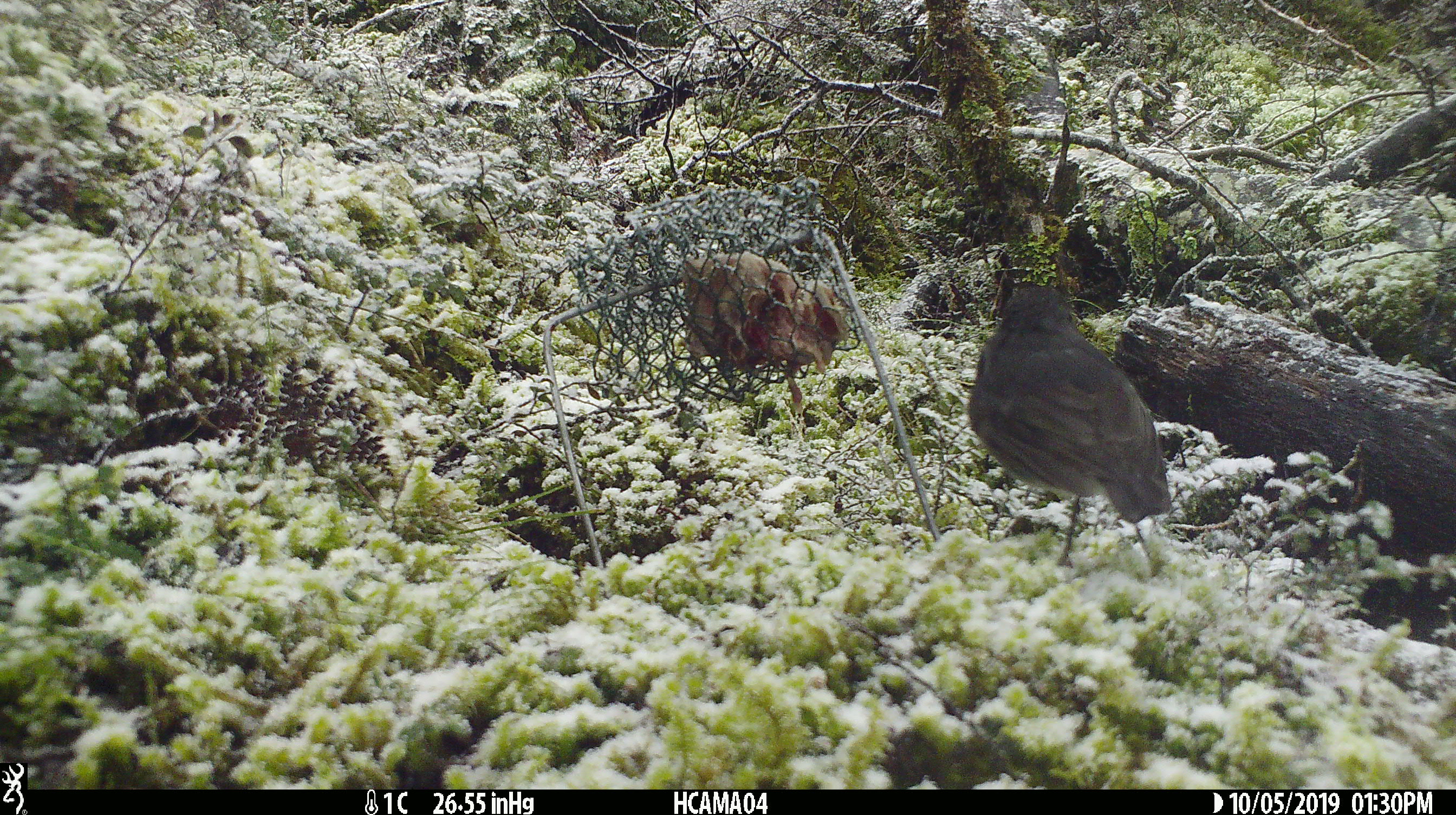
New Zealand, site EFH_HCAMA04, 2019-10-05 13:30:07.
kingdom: Animalia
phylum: Chordata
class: Aves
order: Passeriformes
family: Petroicidae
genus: Petroica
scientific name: Petroica australis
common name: new zealand robin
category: robin